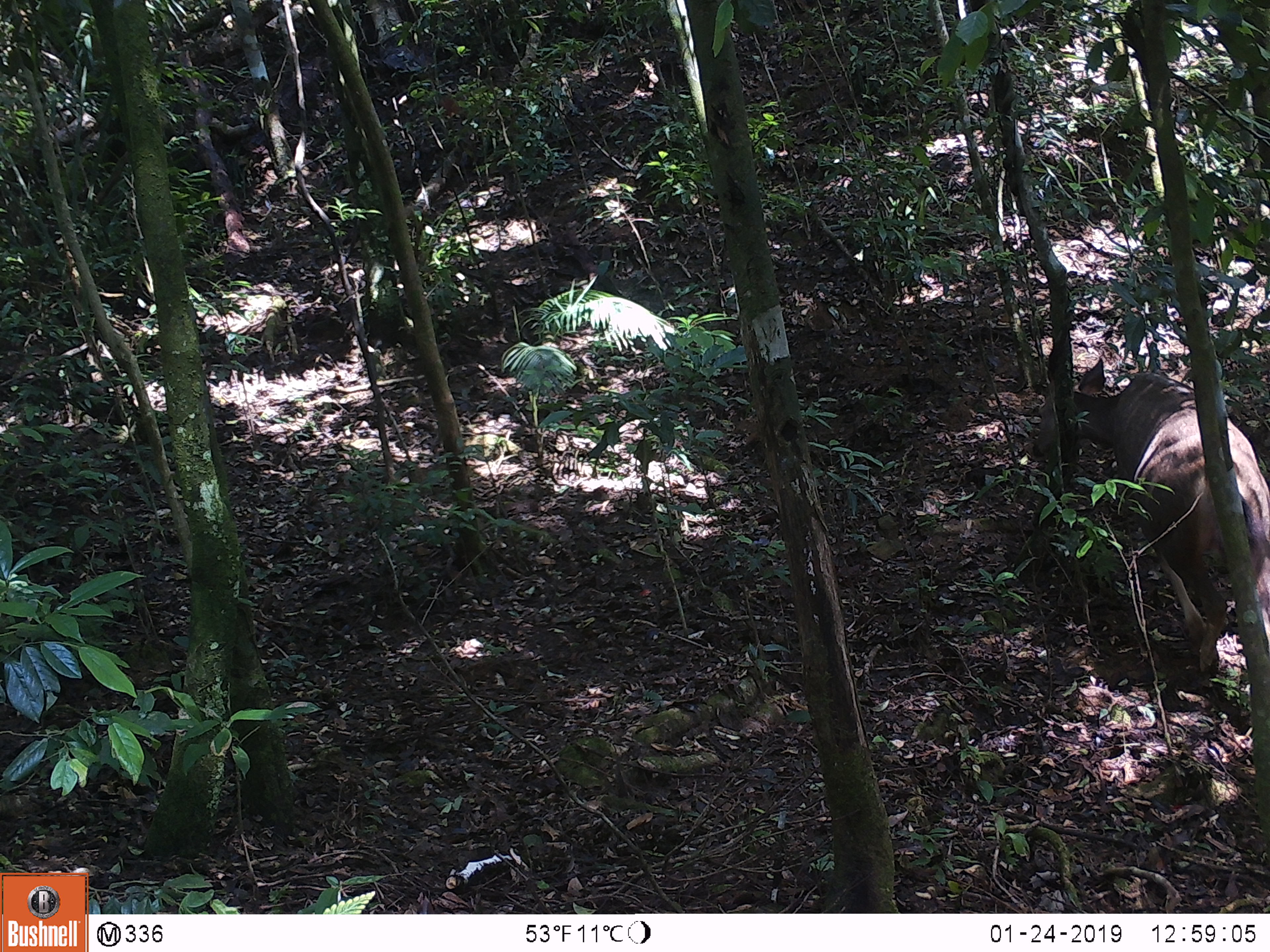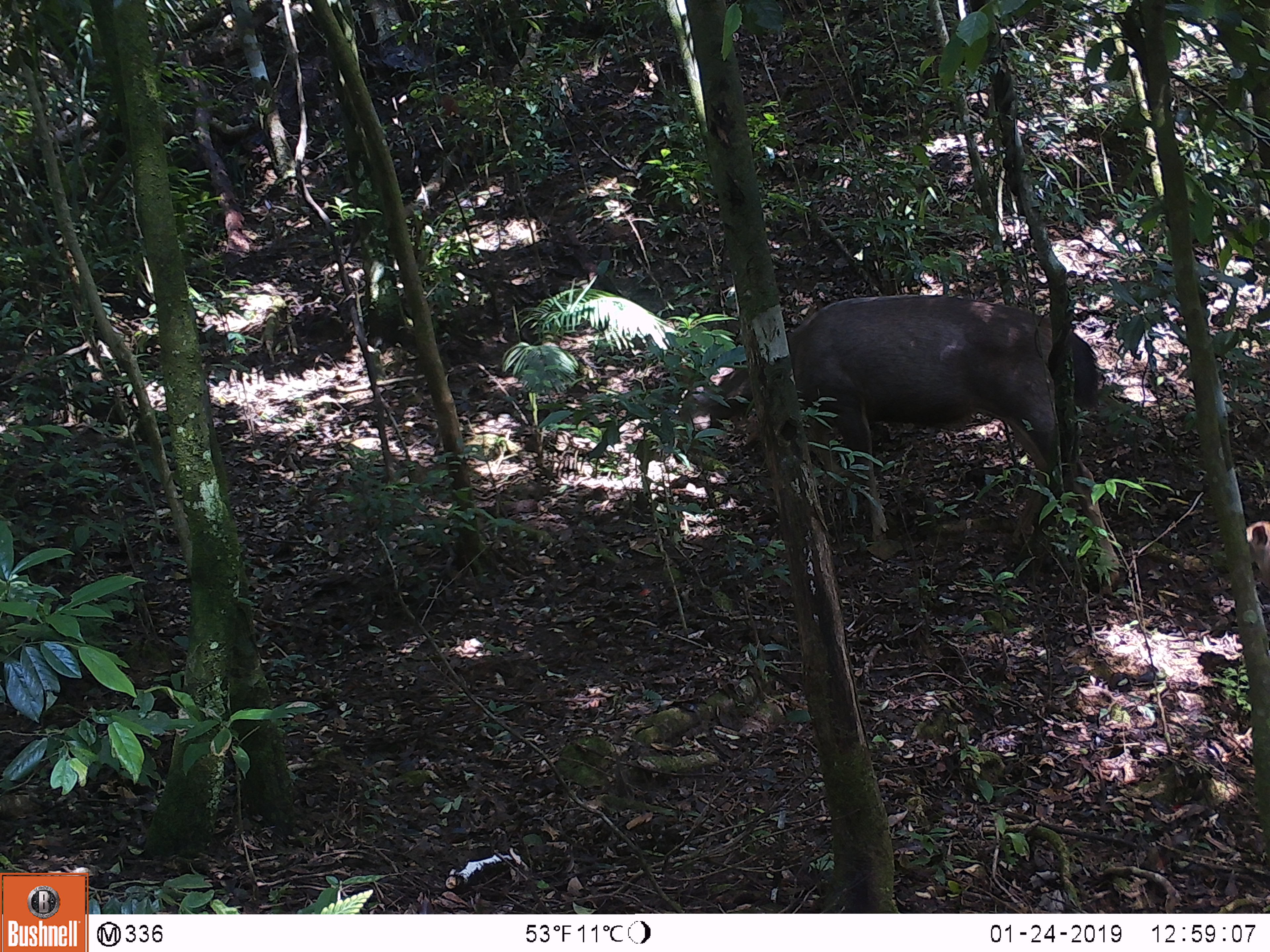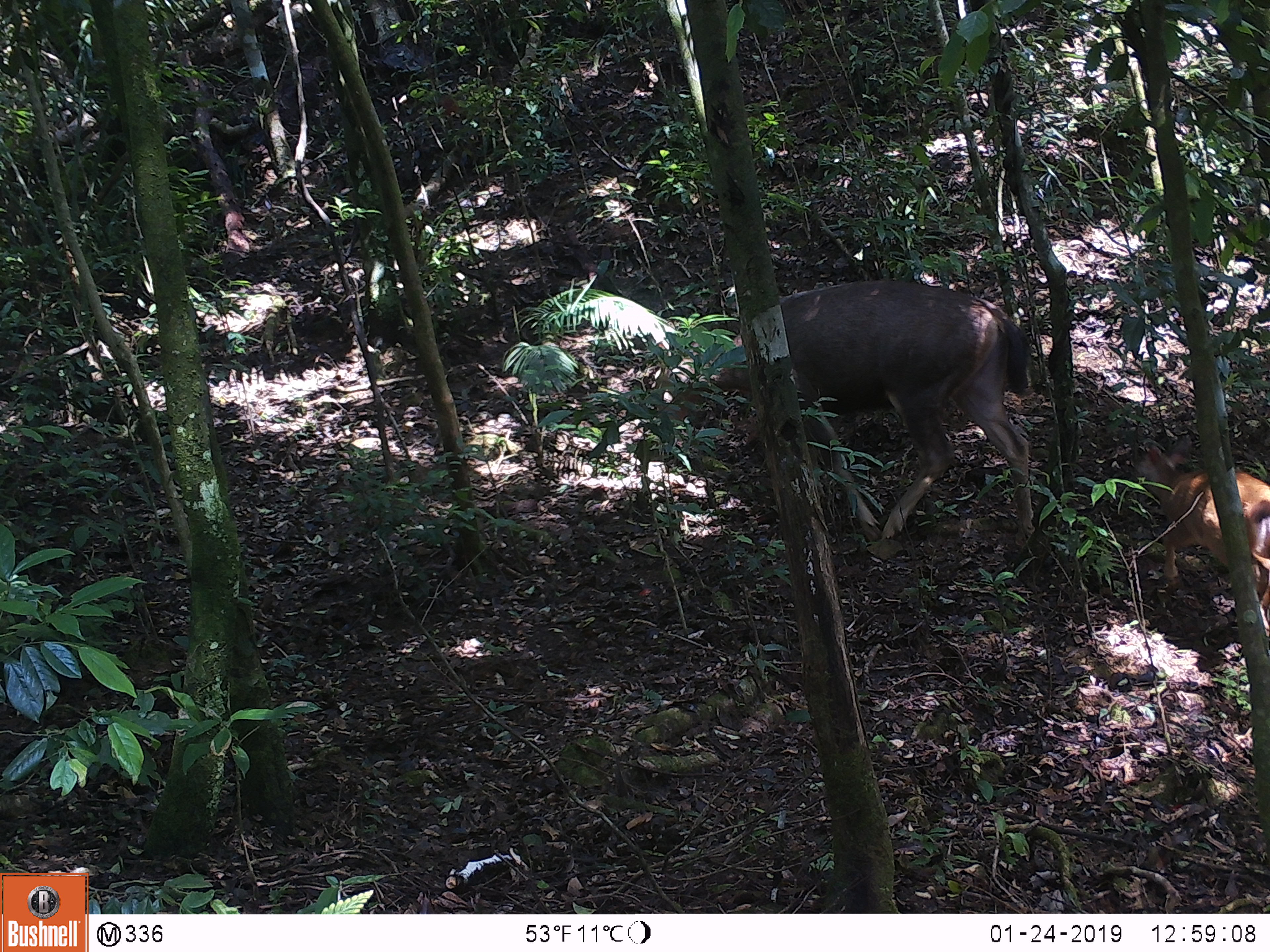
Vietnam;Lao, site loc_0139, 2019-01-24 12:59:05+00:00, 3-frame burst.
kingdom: Animalia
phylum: Chordata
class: Mammalia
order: Artiodactyla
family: Cervidae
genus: Rusa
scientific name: Rusa unicolor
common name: sambar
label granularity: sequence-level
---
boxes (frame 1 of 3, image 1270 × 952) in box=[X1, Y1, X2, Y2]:
sambar: box=[1030, 357, 1270, 672]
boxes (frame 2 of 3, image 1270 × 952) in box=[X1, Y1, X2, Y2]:
sambar: box=[669, 294, 1124, 598]; box=[1244, 519, 1270, 589]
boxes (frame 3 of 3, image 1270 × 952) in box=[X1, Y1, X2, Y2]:
sambar: box=[653, 277, 1034, 546]; box=[1133, 434, 1270, 636]